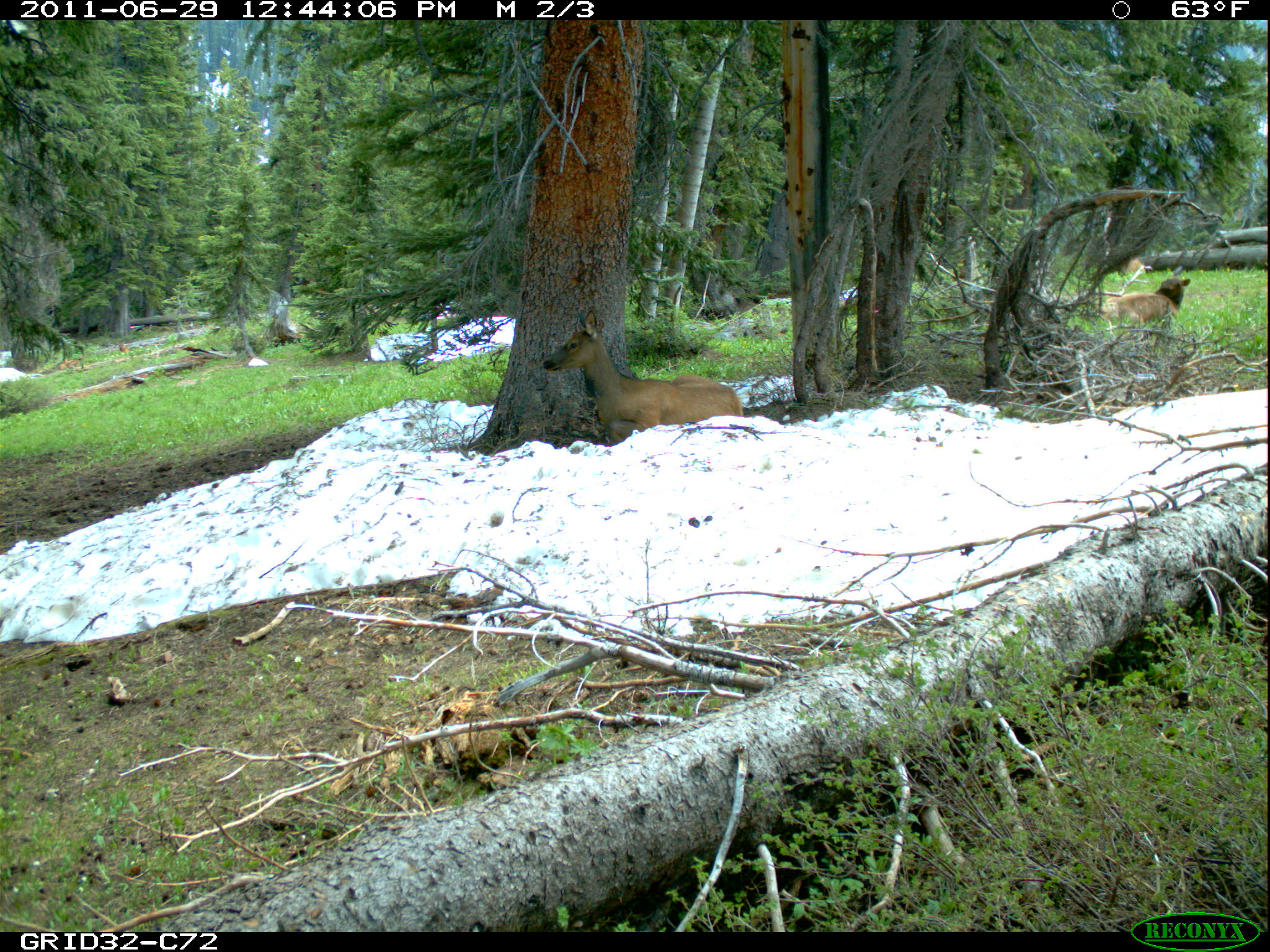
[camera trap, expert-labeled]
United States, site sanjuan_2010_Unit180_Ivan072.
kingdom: Animalia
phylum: Chordata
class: Mammalia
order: Artiodactyla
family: Cervidae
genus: Cervus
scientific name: Cervus elaphus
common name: red deer